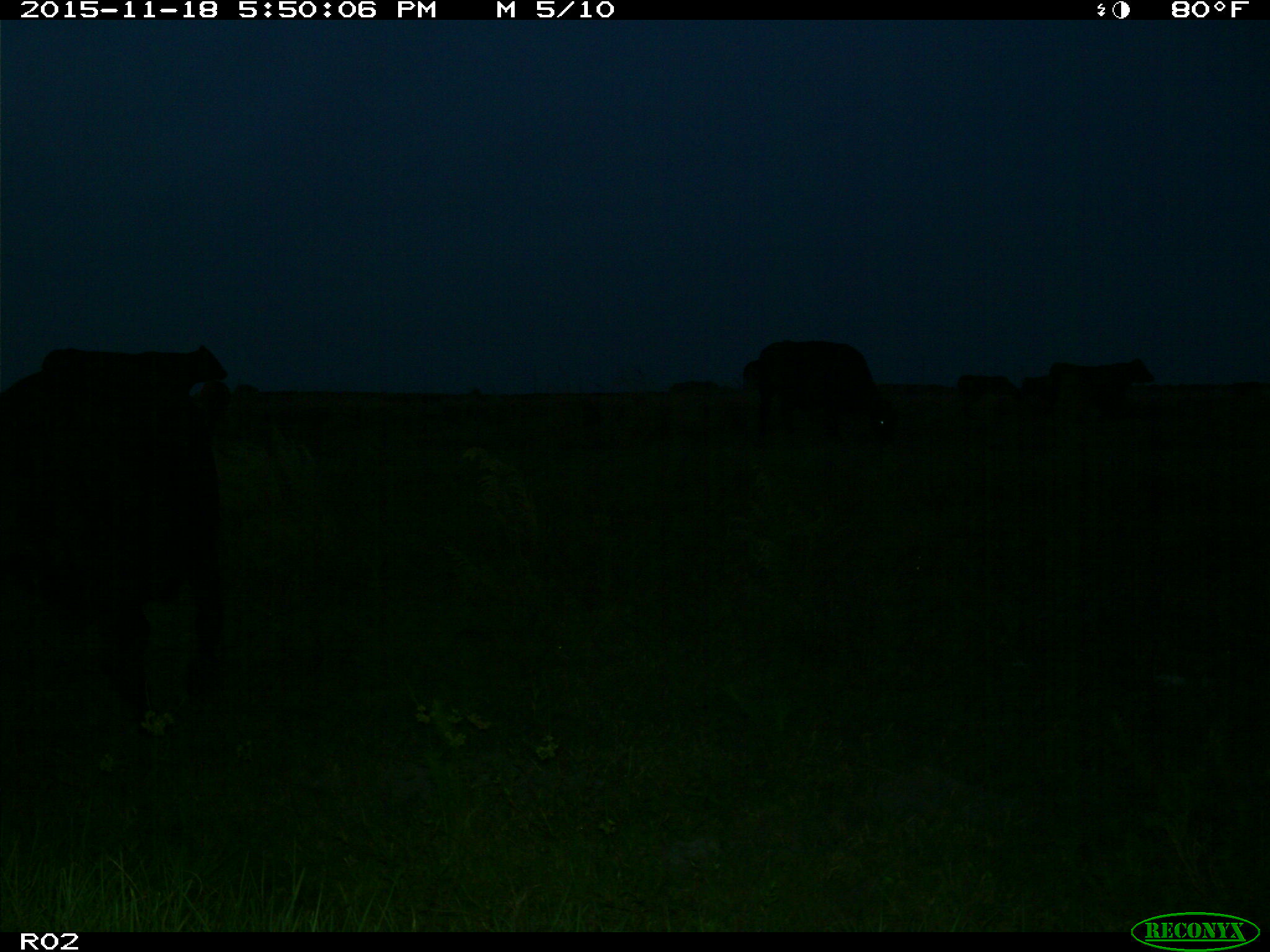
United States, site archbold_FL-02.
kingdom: Animalia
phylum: Chordata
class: Mammalia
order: Artiodactyla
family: Bovidae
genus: Bos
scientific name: Bos taurus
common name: domestic cow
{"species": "Bos taurus (domestic cow)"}